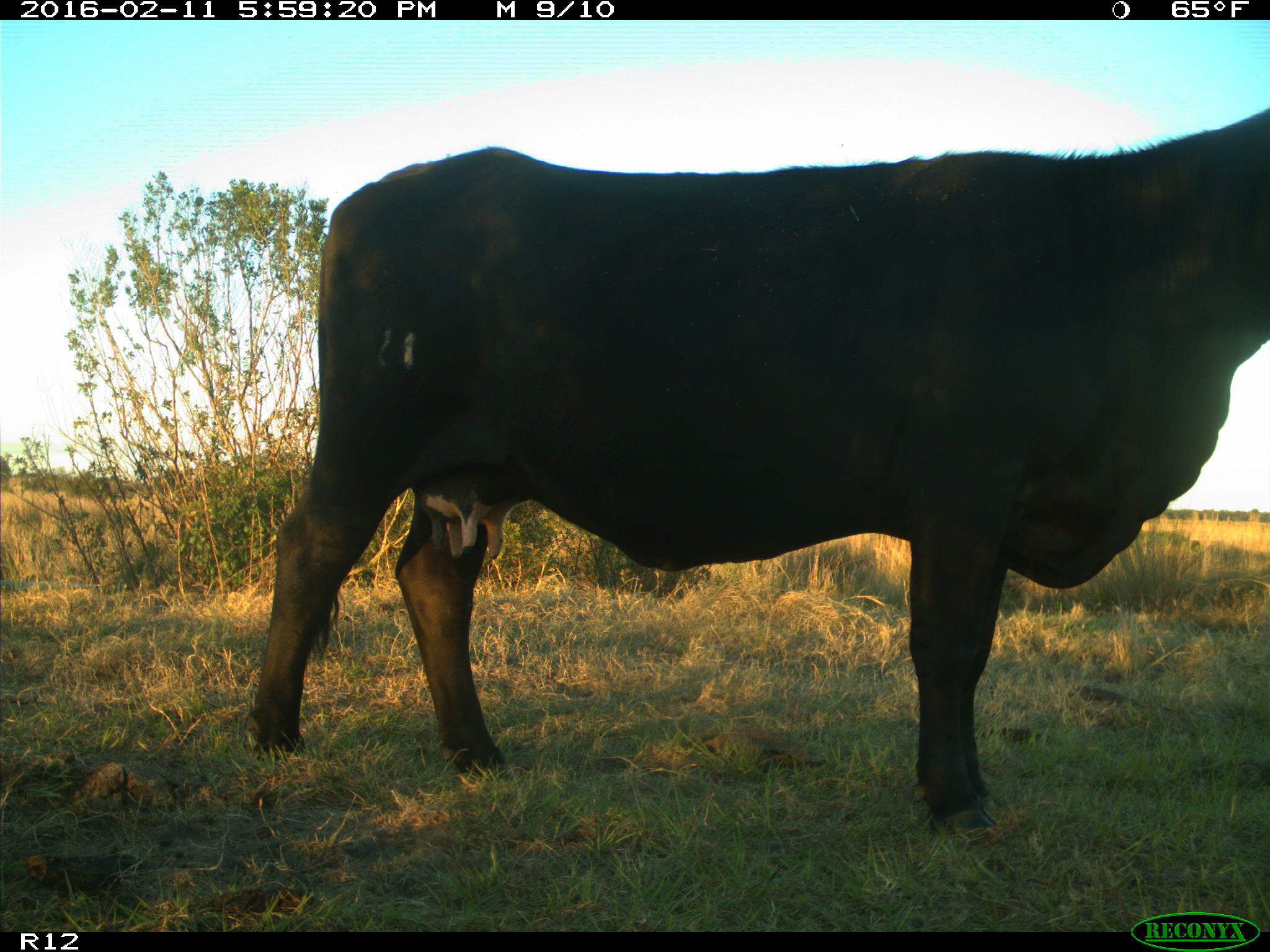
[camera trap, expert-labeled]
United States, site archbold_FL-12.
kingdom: Animalia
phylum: Chordata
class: Mammalia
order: Artiodactyla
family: Bovidae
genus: Bos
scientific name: Bos taurus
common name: domestic cow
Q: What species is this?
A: Bos taurus (domestic cow).